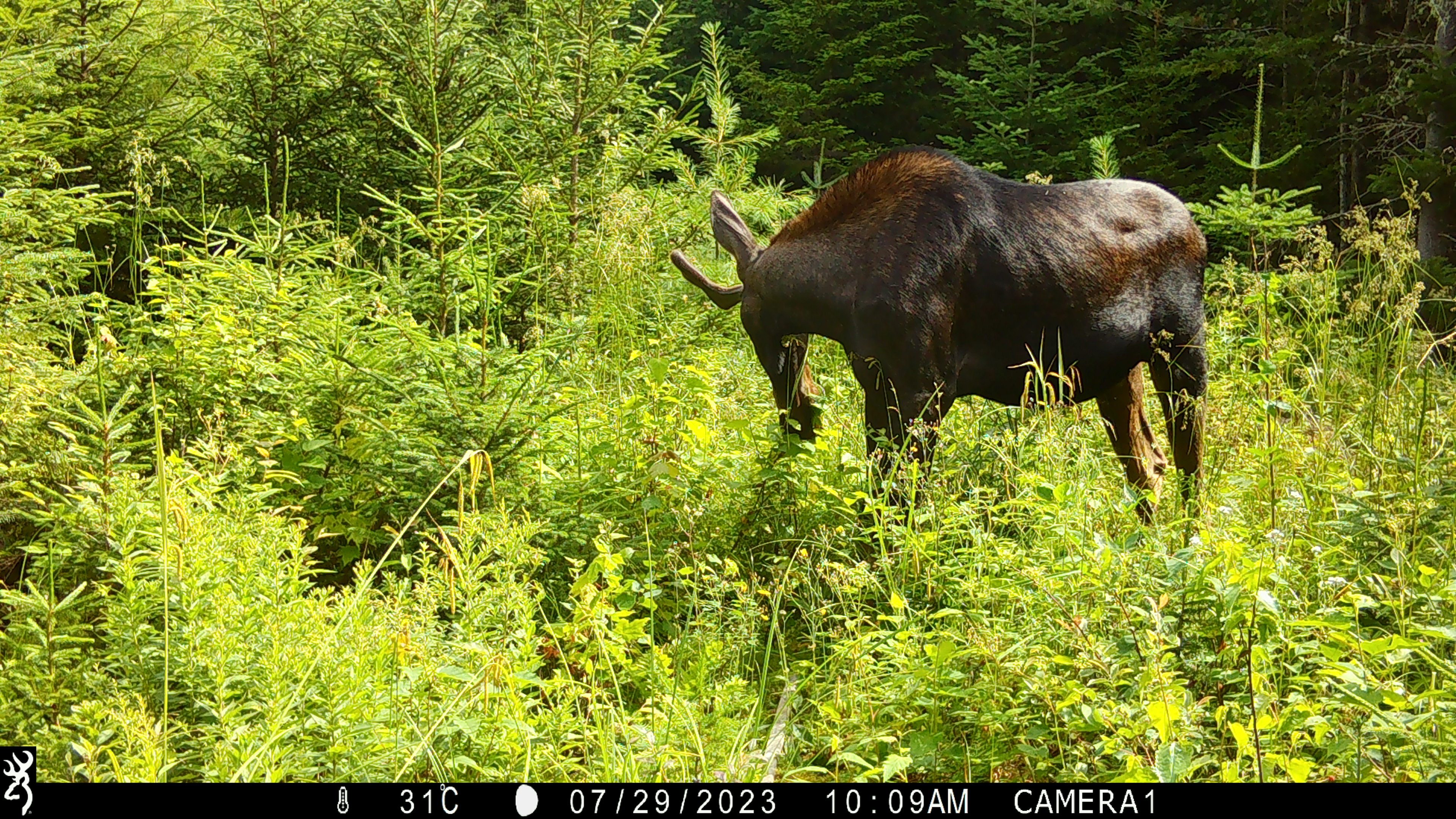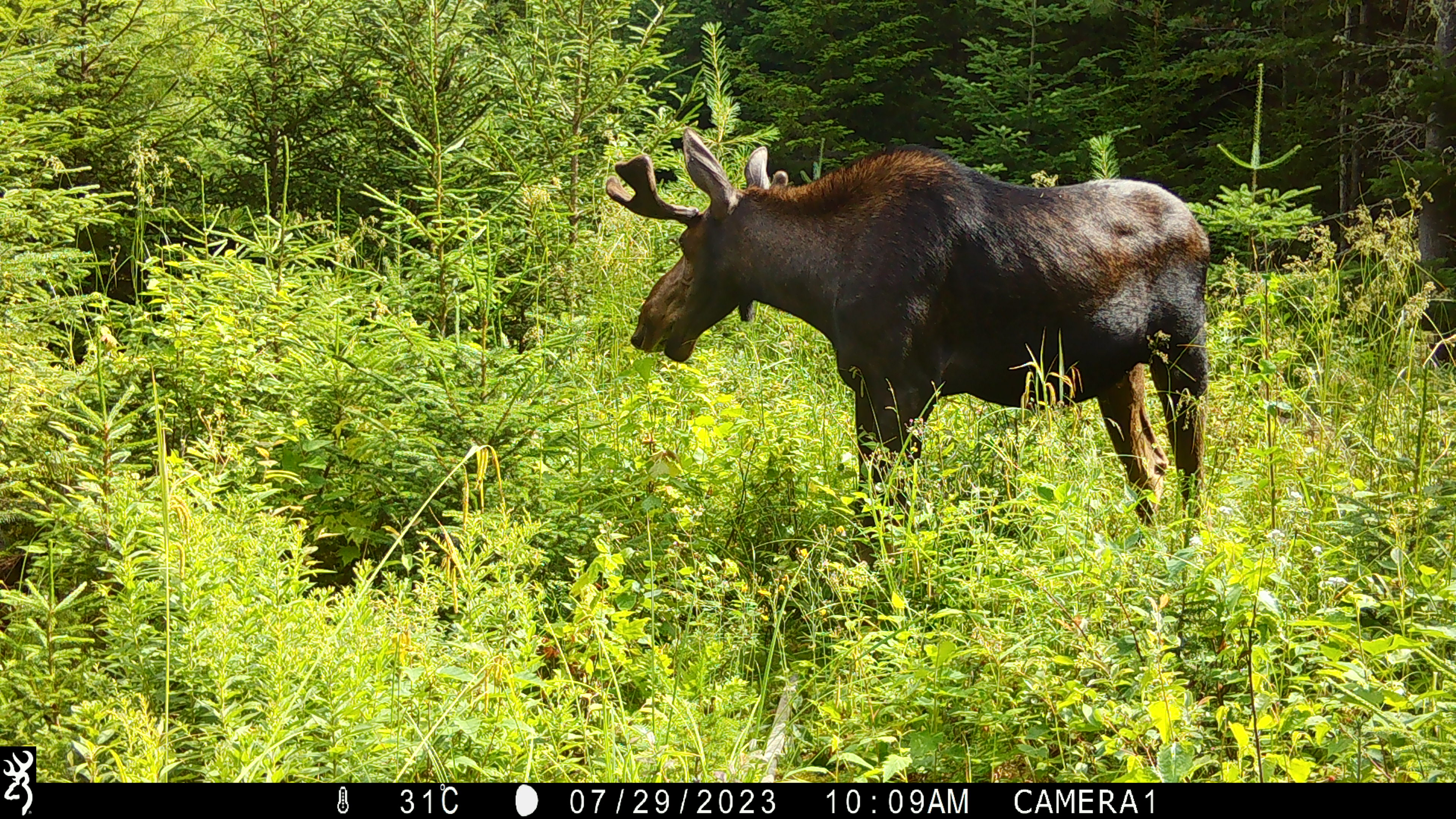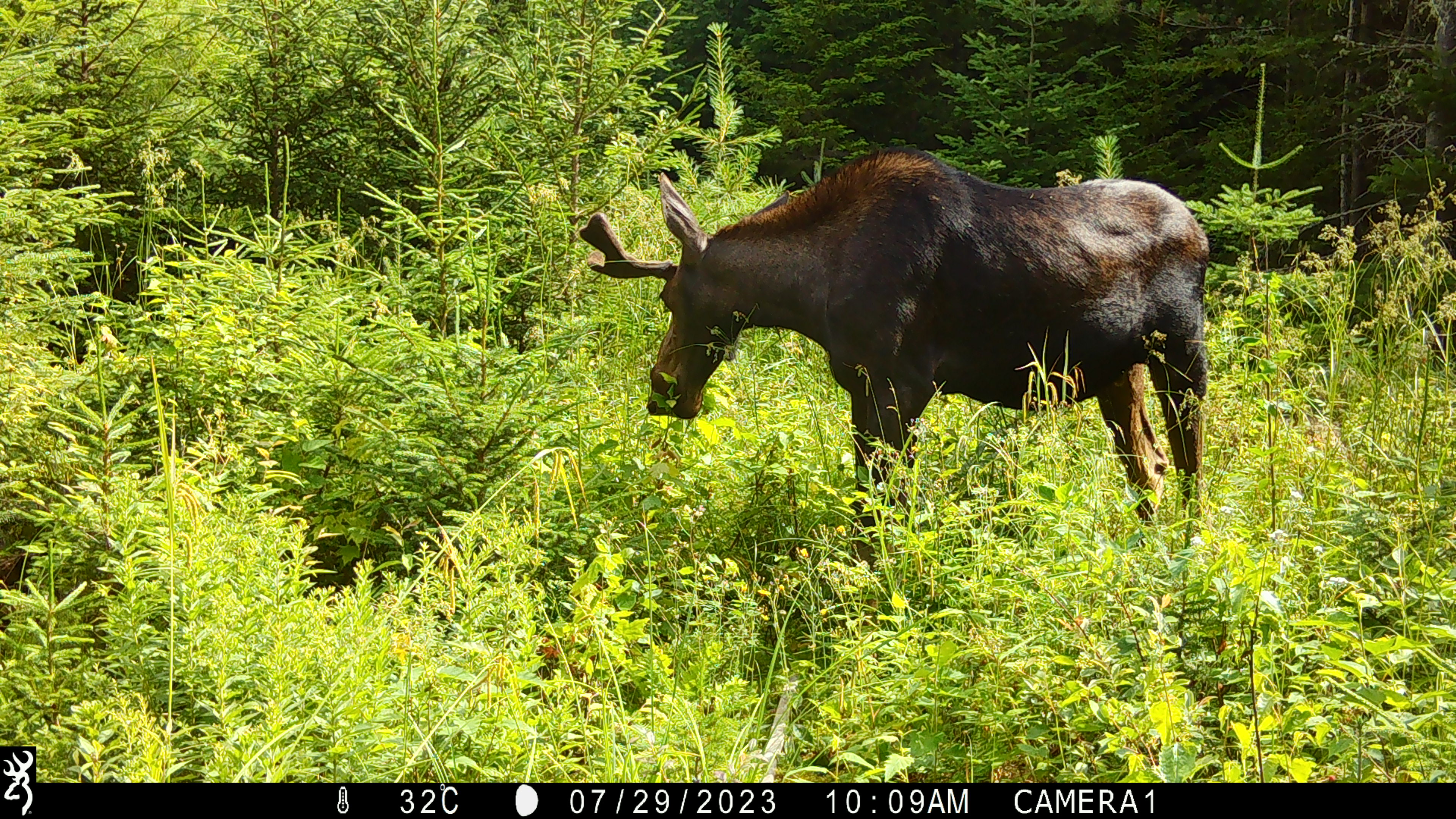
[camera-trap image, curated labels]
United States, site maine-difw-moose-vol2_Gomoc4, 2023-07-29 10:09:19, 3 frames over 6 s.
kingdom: Animalia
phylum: Chordata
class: Mammalia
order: Artiodactyla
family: Cervidae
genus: Alces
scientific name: Alces alces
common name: moose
Moose (Alces alces).